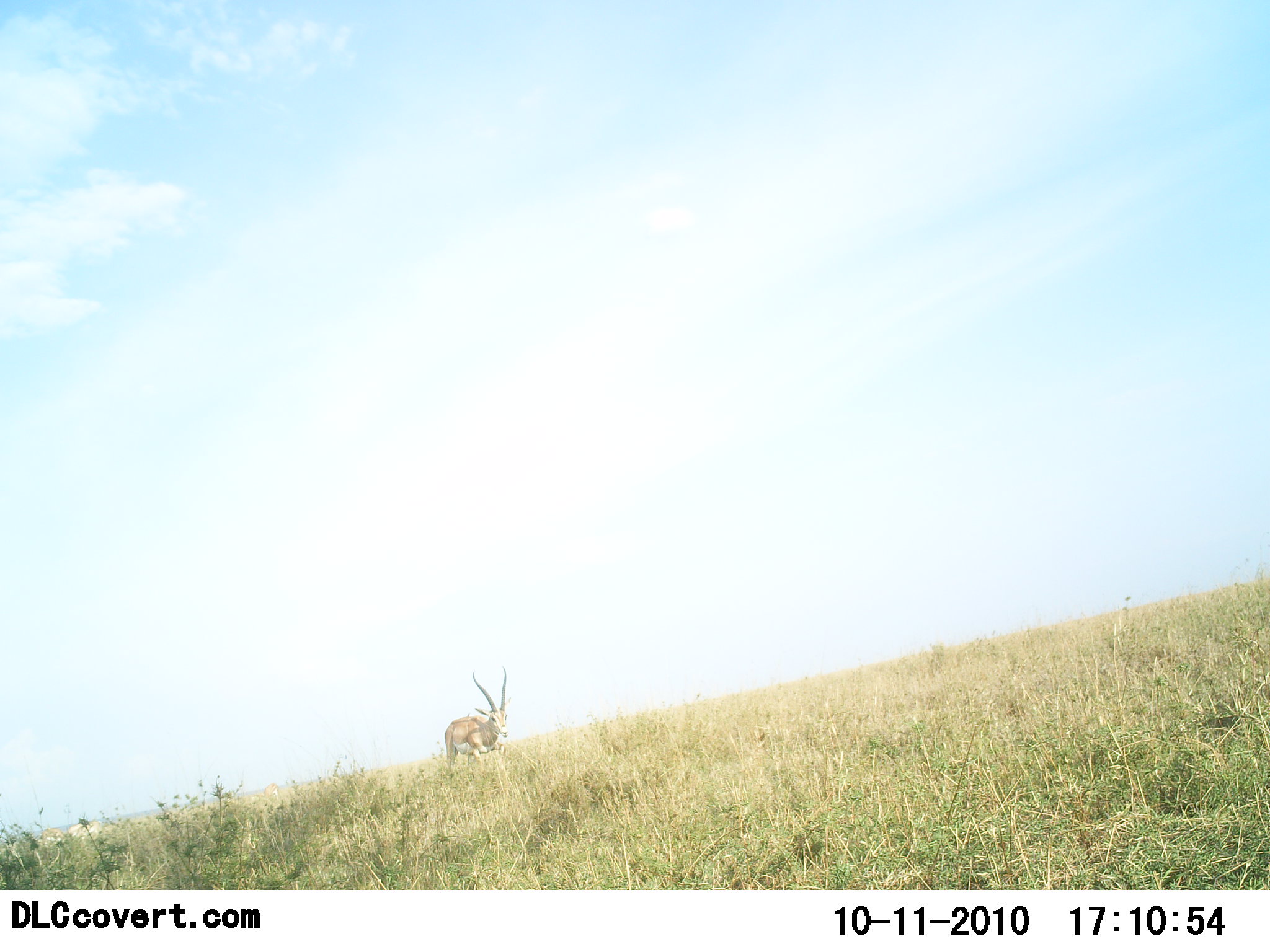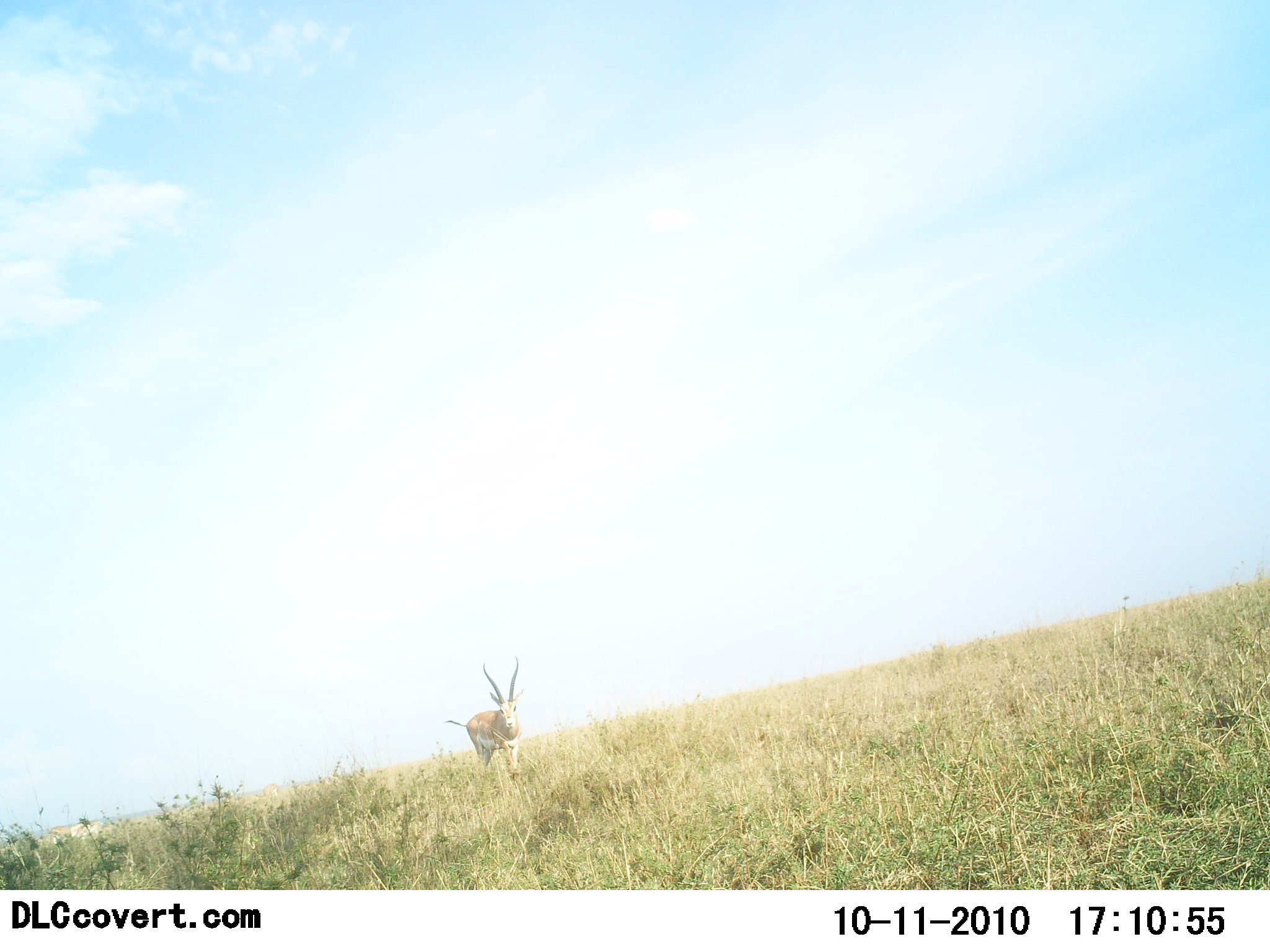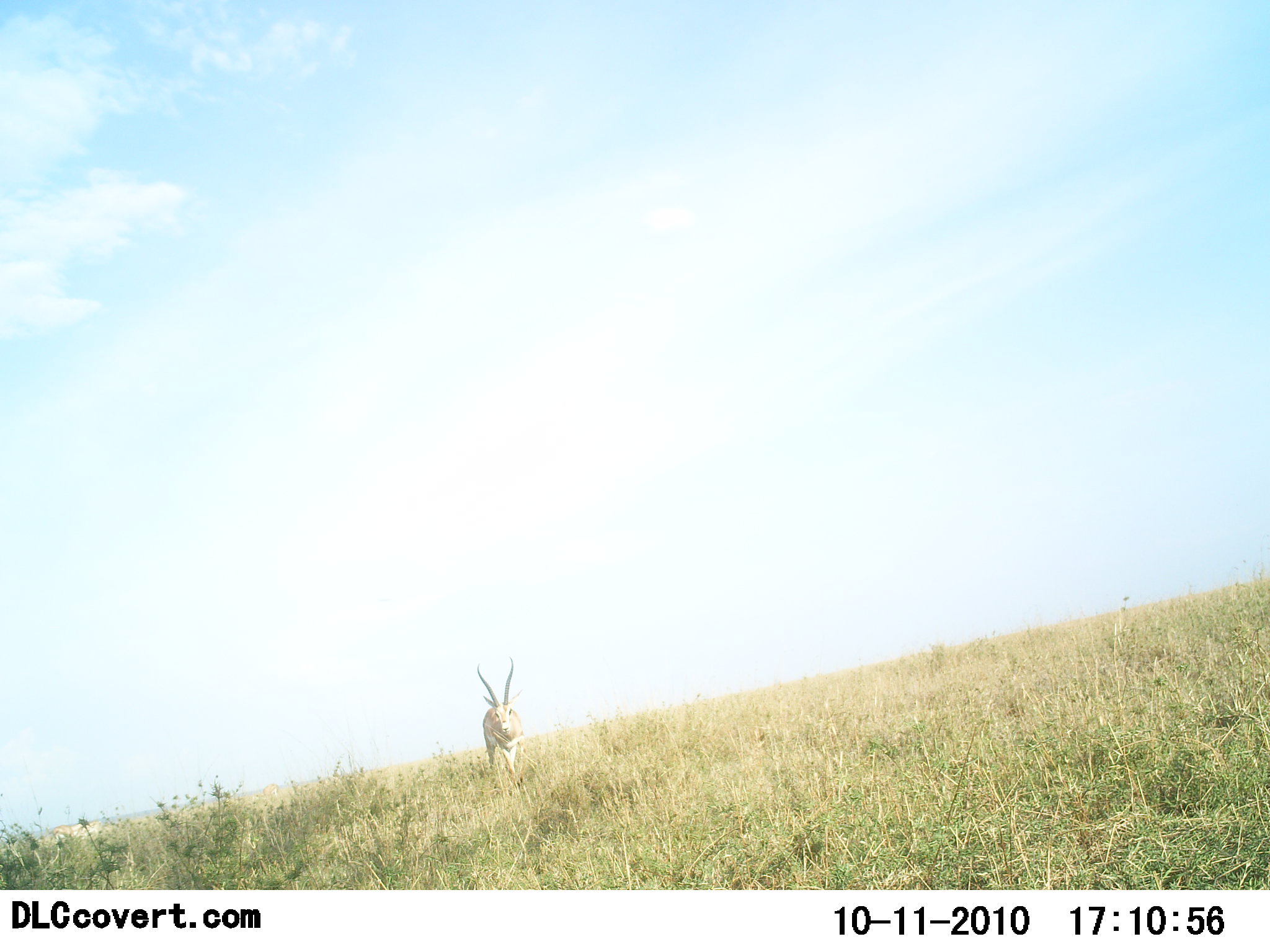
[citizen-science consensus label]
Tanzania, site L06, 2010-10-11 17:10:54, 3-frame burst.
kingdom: Animalia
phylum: Chordata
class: Mammalia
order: Artiodactyla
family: Bovidae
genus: Nanger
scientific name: Nanger granti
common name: grant's gazelle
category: gazellegrants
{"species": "gazellegrants (grant's gazelle) (Nanger granti)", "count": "1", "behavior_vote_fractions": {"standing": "18%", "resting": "0%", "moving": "82%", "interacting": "0%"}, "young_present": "0%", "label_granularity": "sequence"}